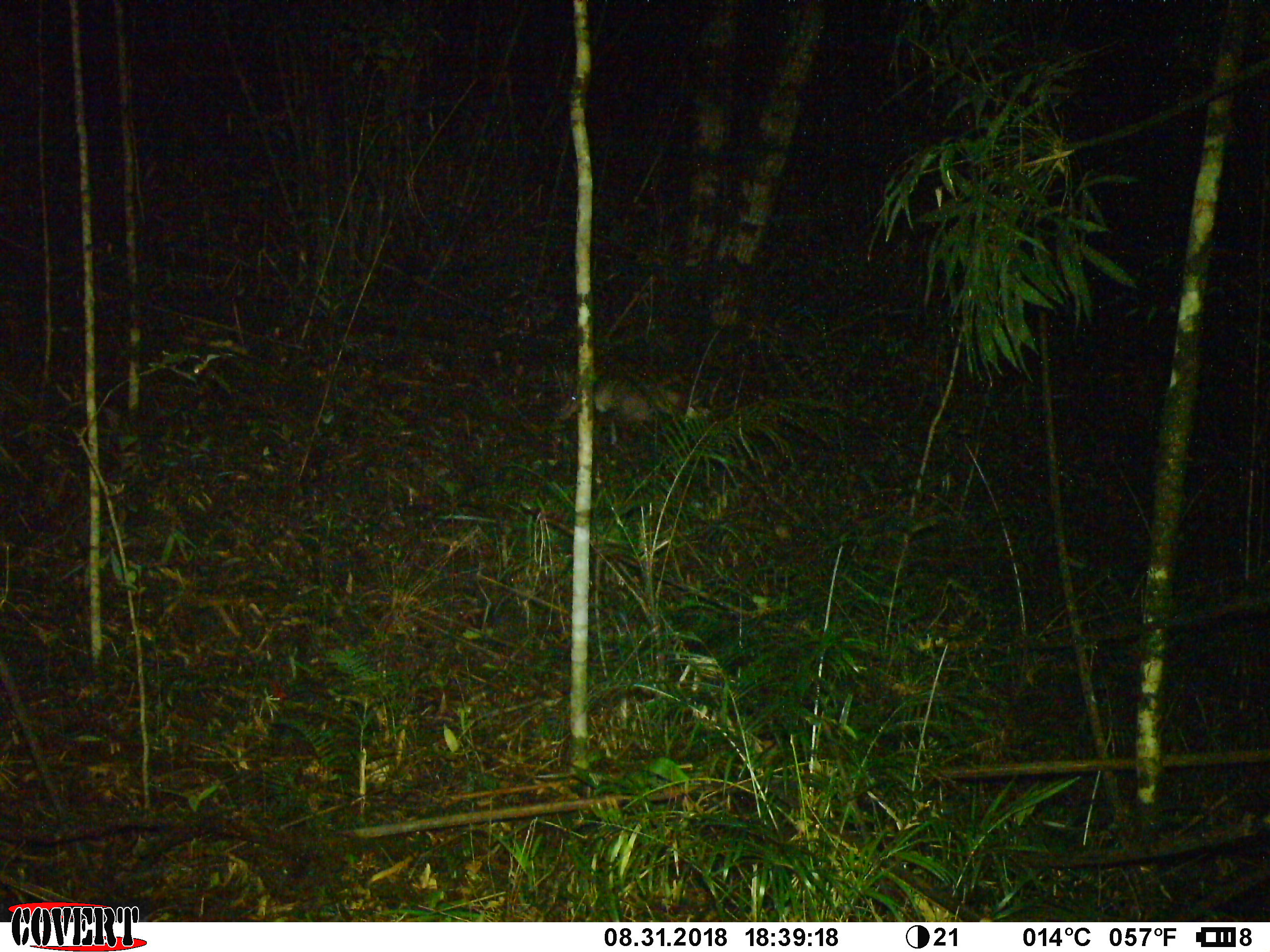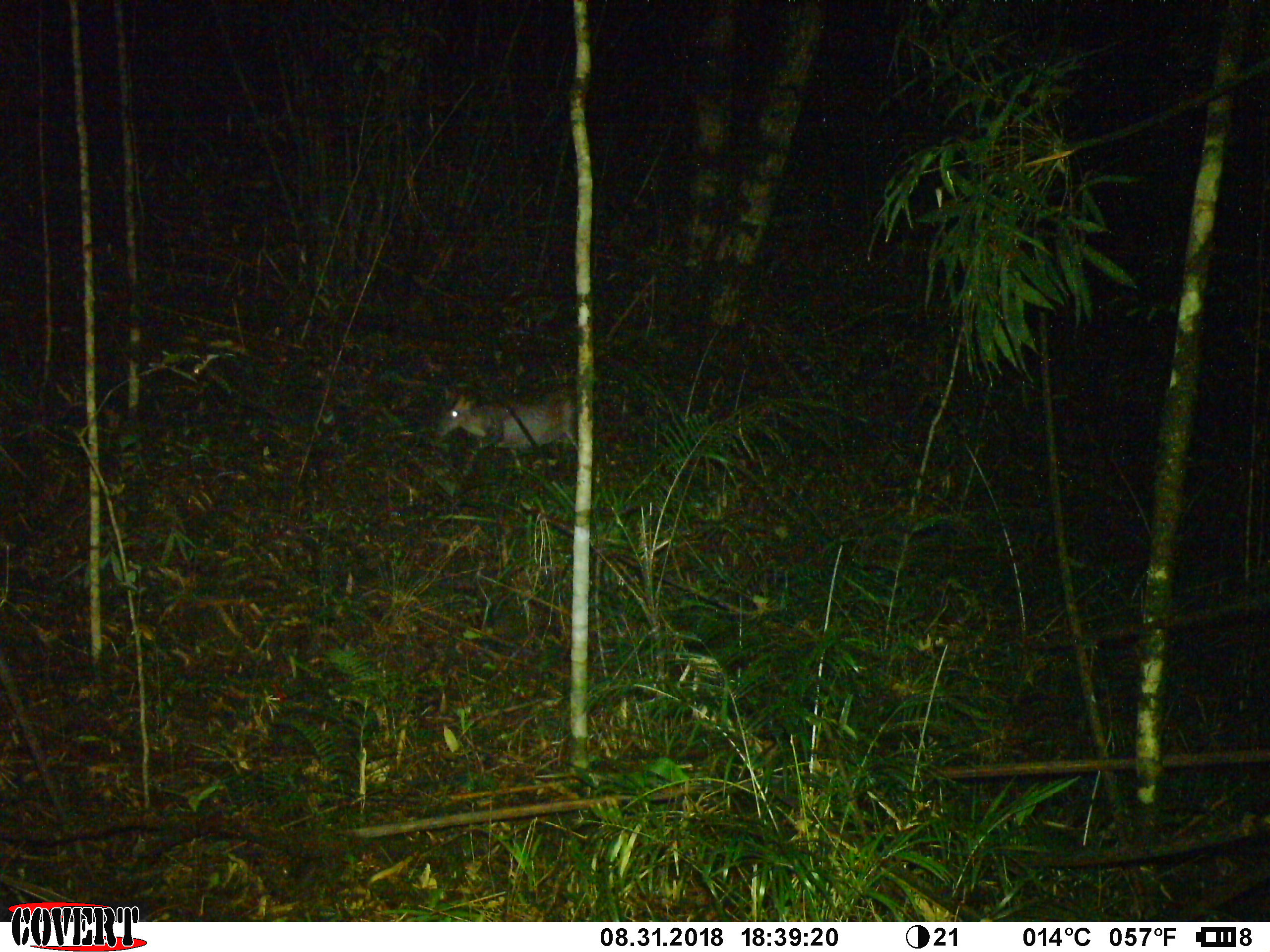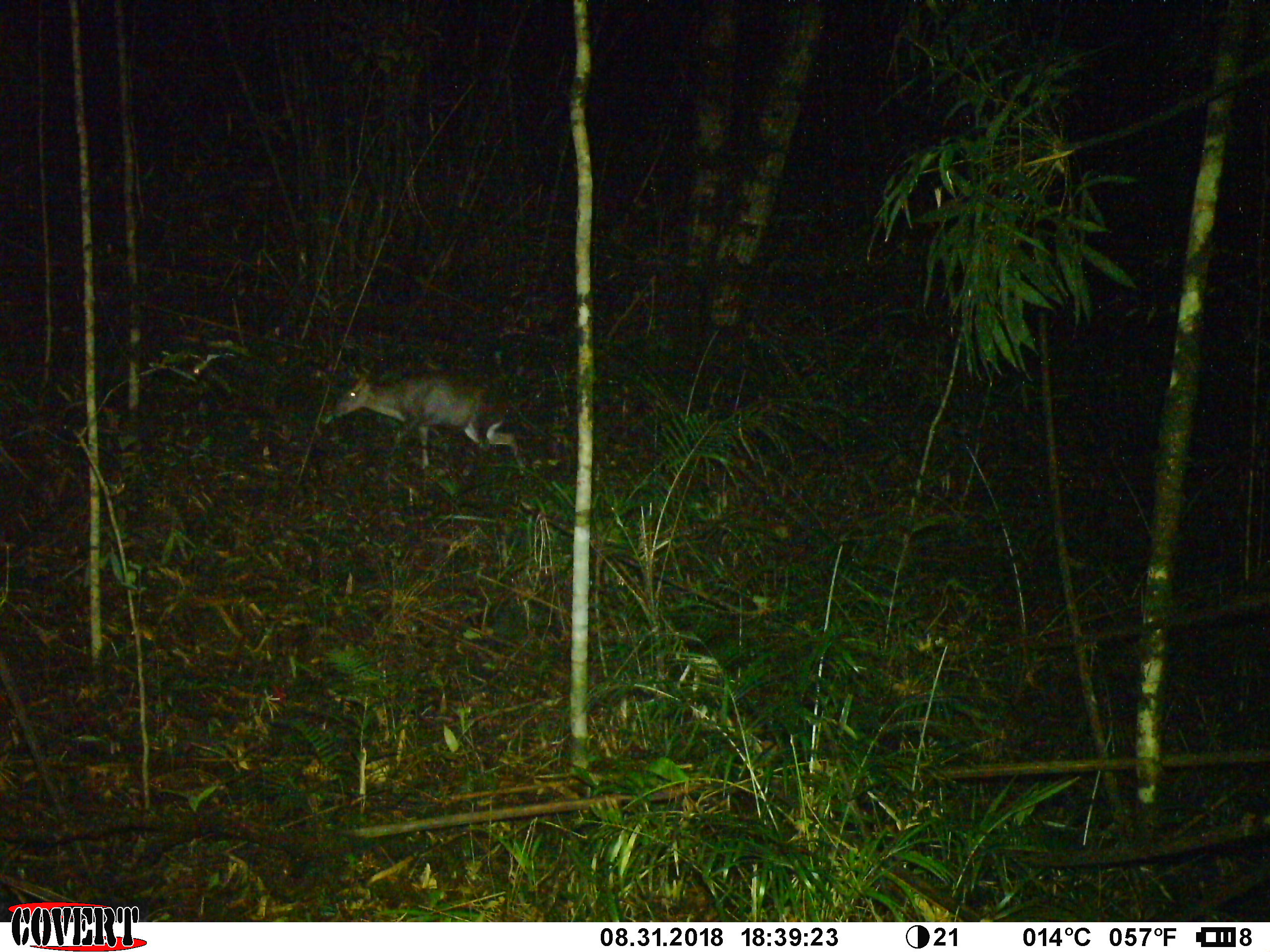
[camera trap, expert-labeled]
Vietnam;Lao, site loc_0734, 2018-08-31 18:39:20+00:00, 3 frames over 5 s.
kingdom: Animalia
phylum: Chordata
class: Mammalia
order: Artiodactyla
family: Cervidae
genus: Muntiacus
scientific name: Muntiacus rooseveltorum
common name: roosevelt's muntjac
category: roosevelts muntjac group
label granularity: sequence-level